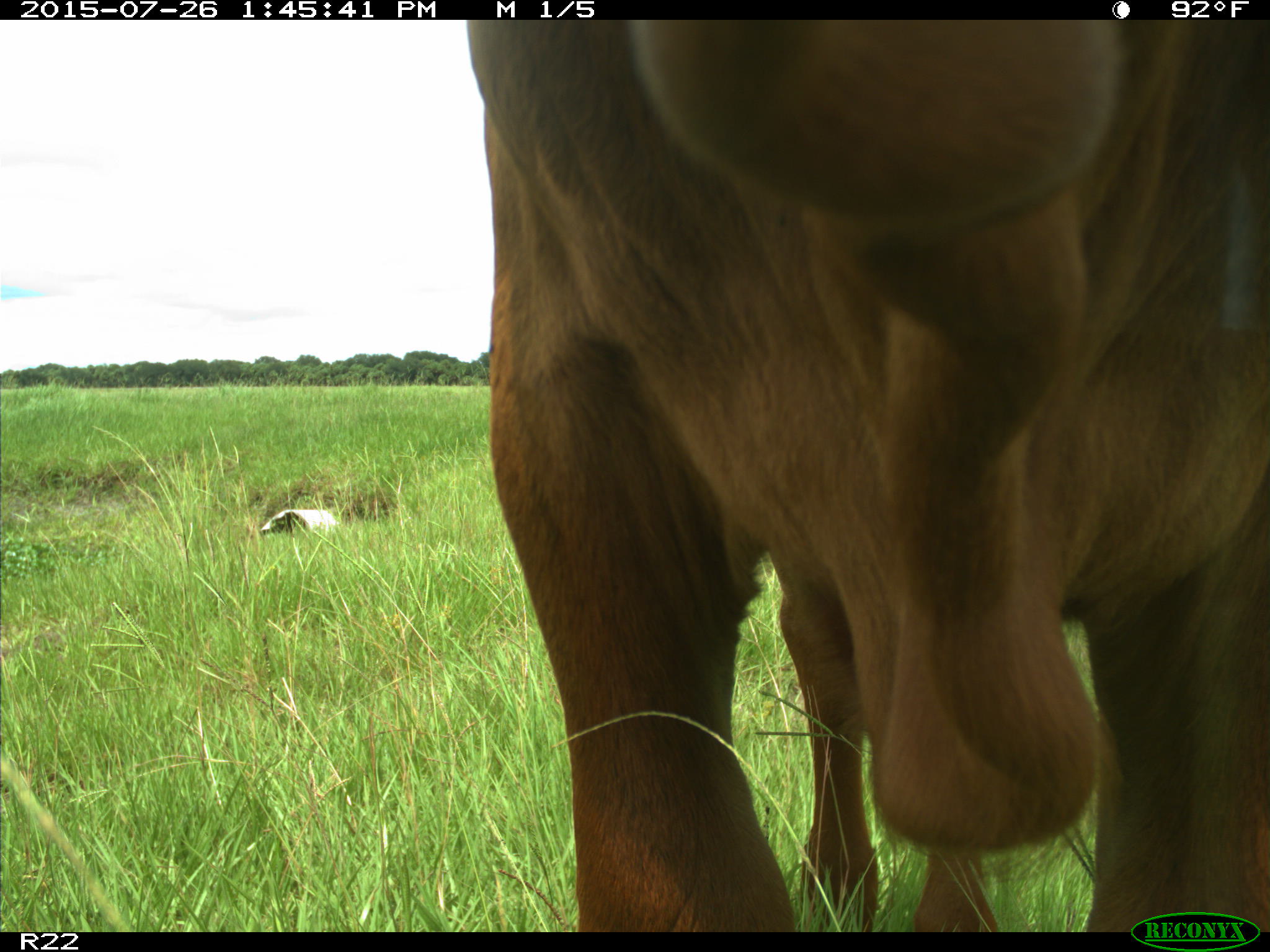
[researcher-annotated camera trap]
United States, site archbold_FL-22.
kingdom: Animalia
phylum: Chordata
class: Mammalia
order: Artiodactyla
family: Bovidae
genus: Bos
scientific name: Bos taurus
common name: domestic cow